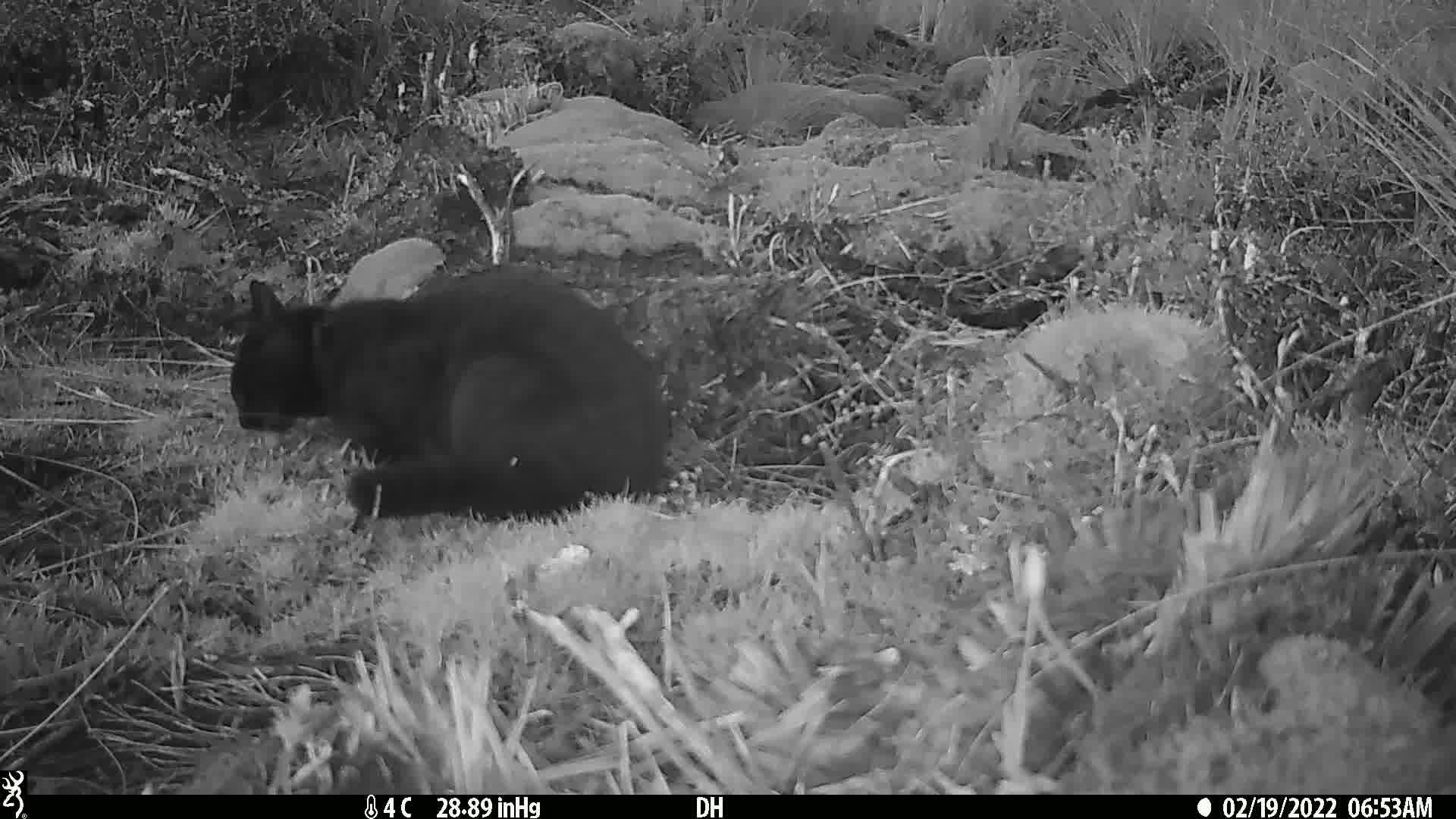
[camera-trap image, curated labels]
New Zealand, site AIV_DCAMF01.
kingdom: Animalia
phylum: Chordata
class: Mammalia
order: Carnivora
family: Felidae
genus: Felis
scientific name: Felis catus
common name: domestic cat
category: cat